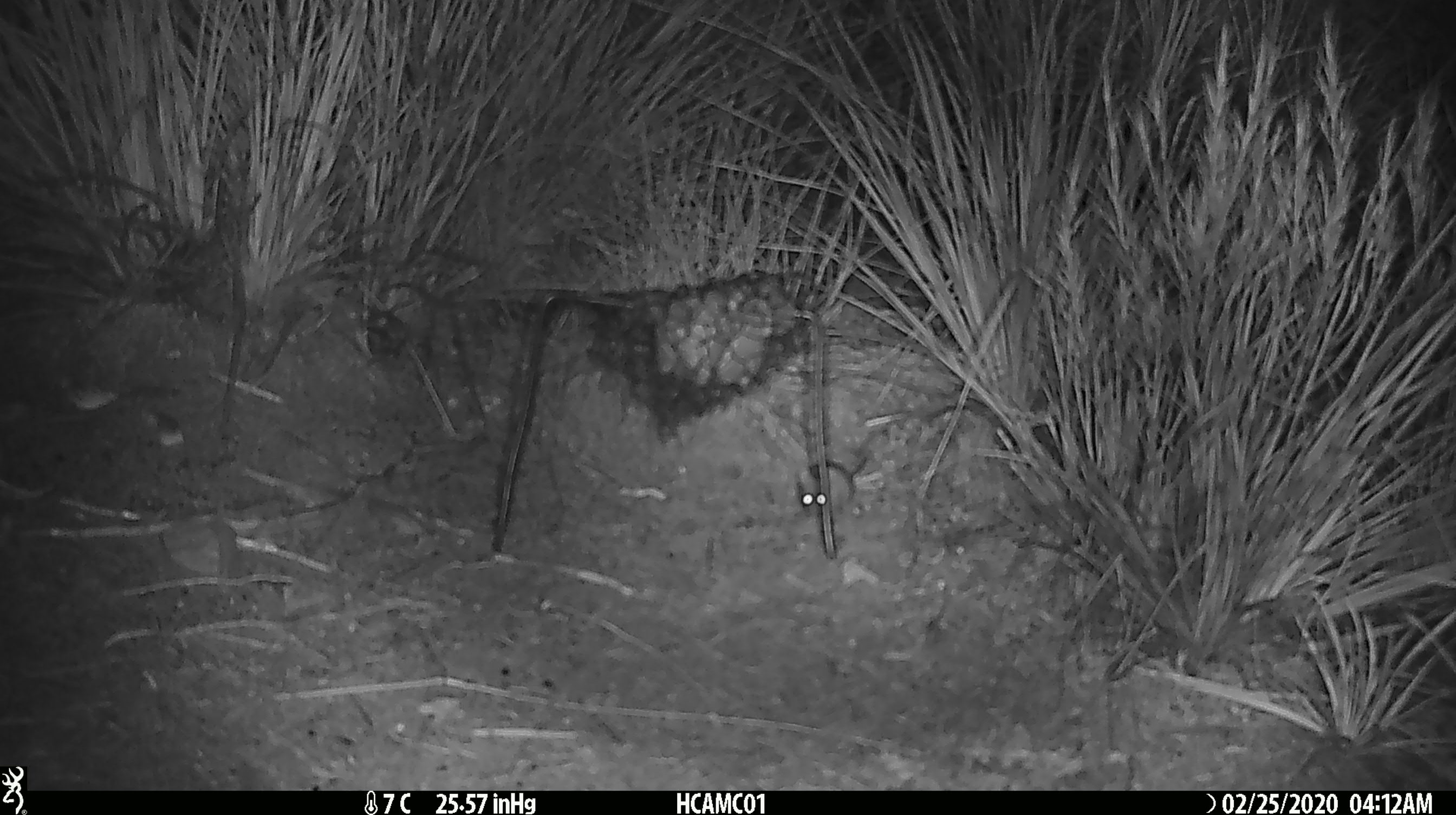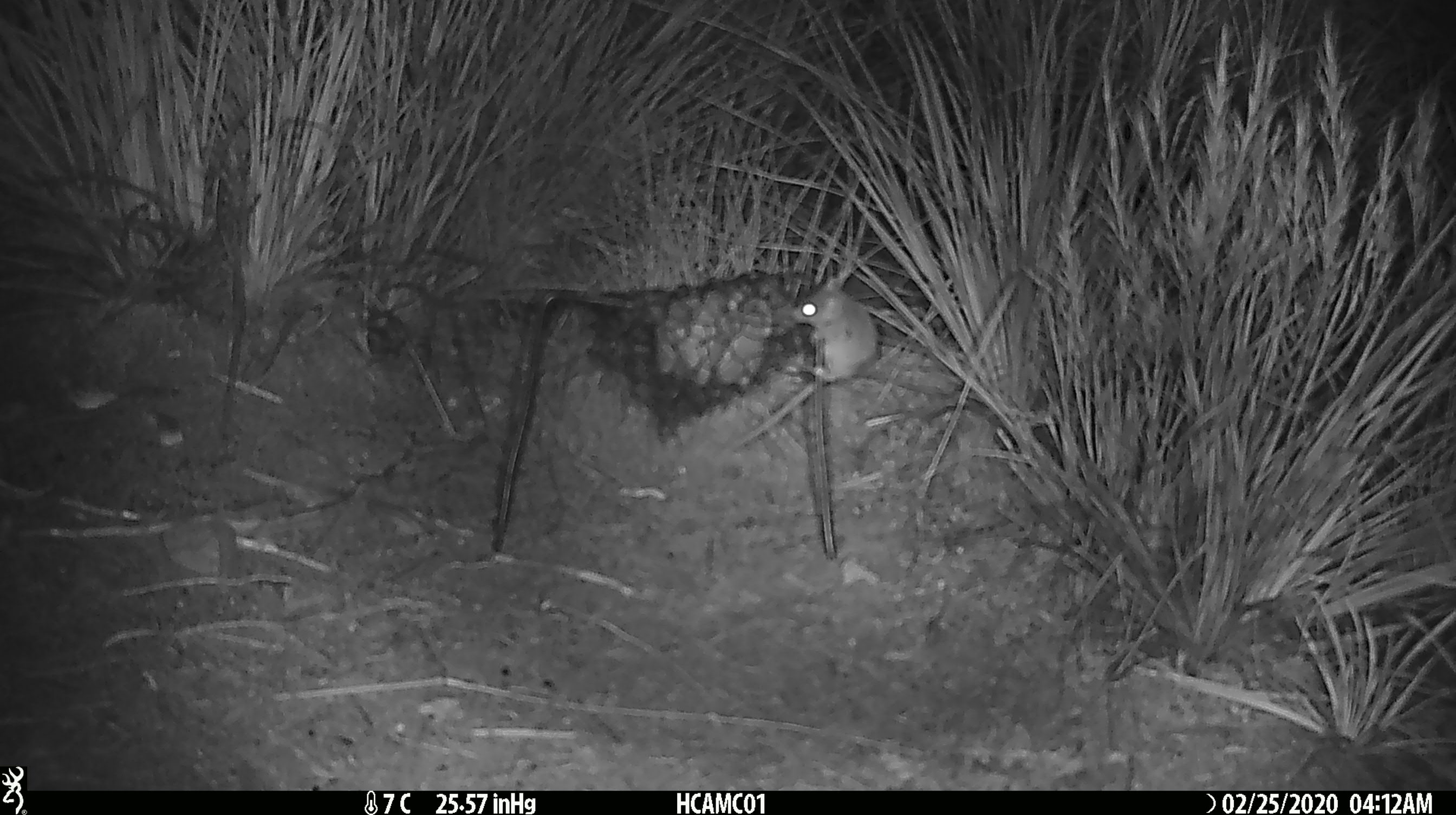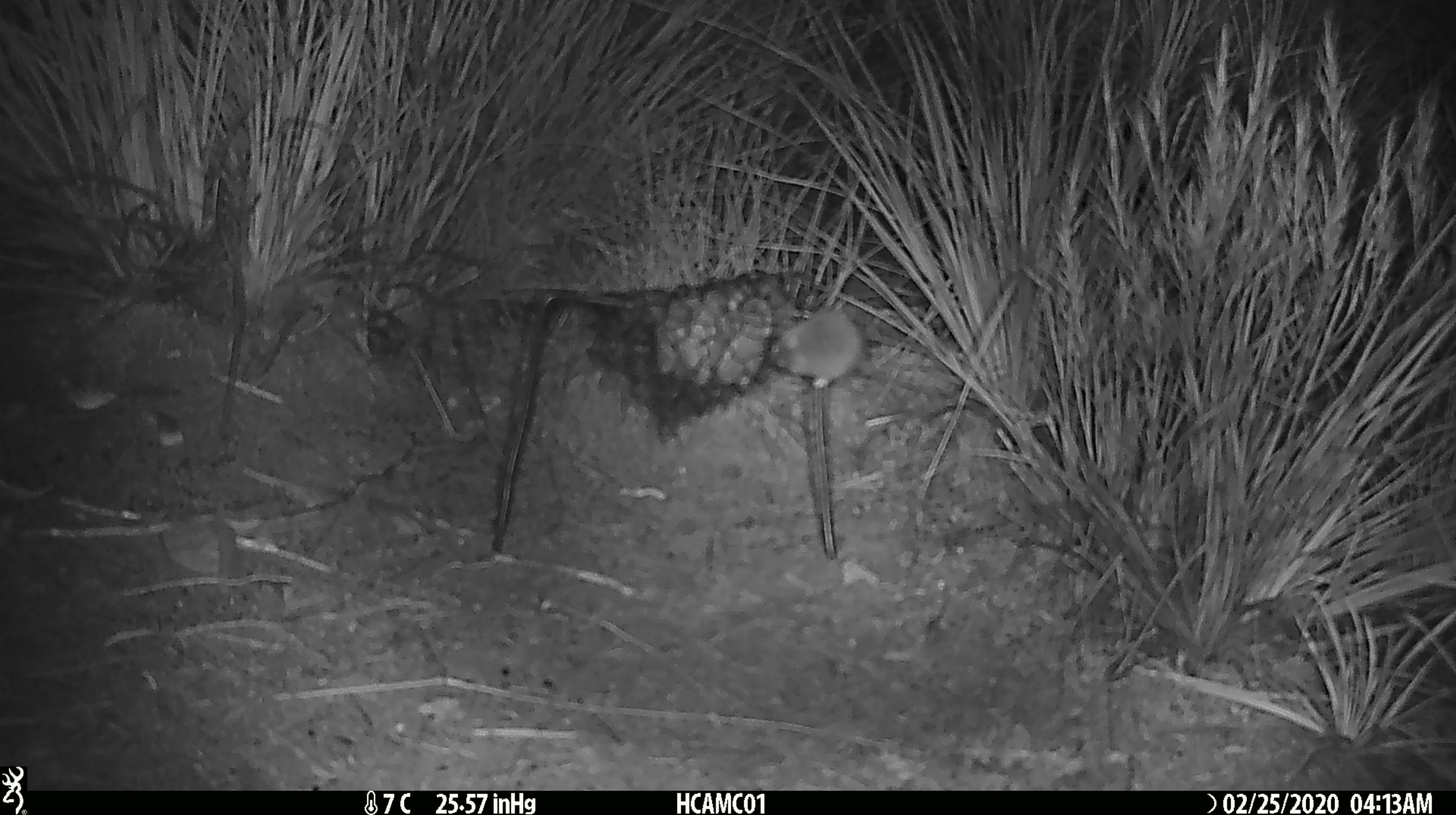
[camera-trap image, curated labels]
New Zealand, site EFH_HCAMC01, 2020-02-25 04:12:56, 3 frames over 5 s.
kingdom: Animalia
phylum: Chordata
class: Mammalia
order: Rodentia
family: Muridae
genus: Mus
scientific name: Mus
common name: mouse